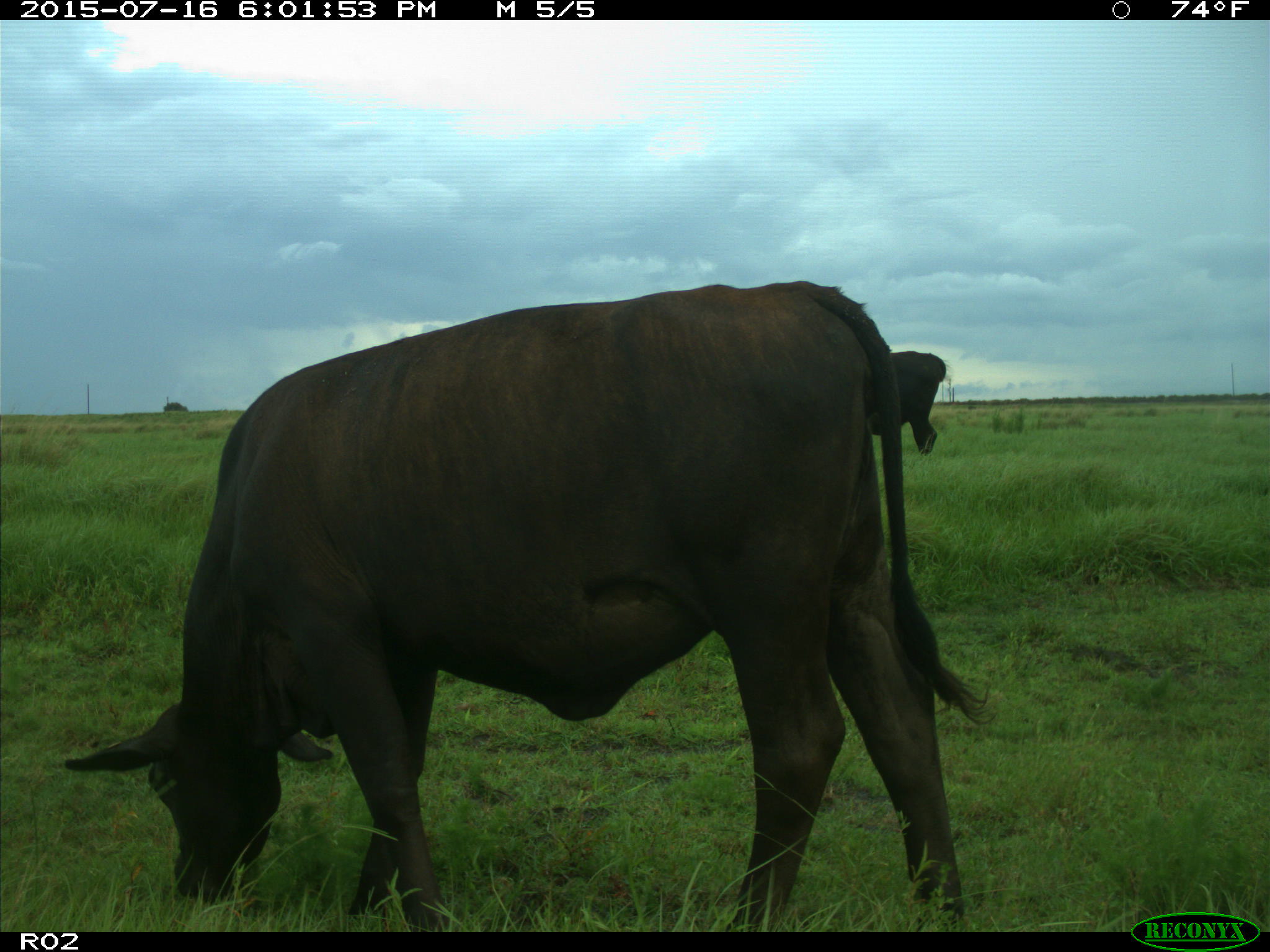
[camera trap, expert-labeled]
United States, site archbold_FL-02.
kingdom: Animalia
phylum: Chordata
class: Mammalia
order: Artiodactyla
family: Bovidae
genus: Bos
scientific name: Bos taurus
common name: domestic cow